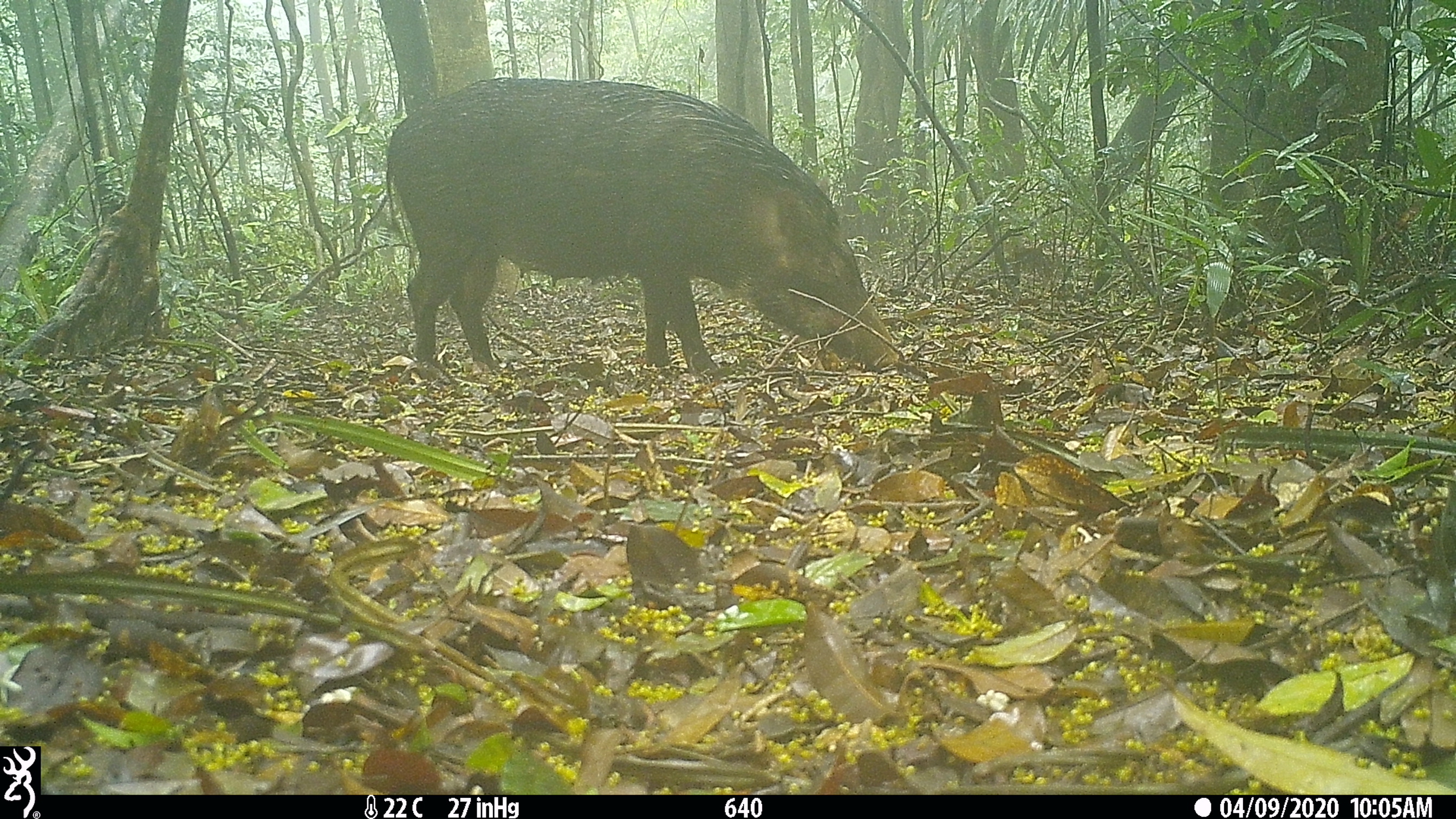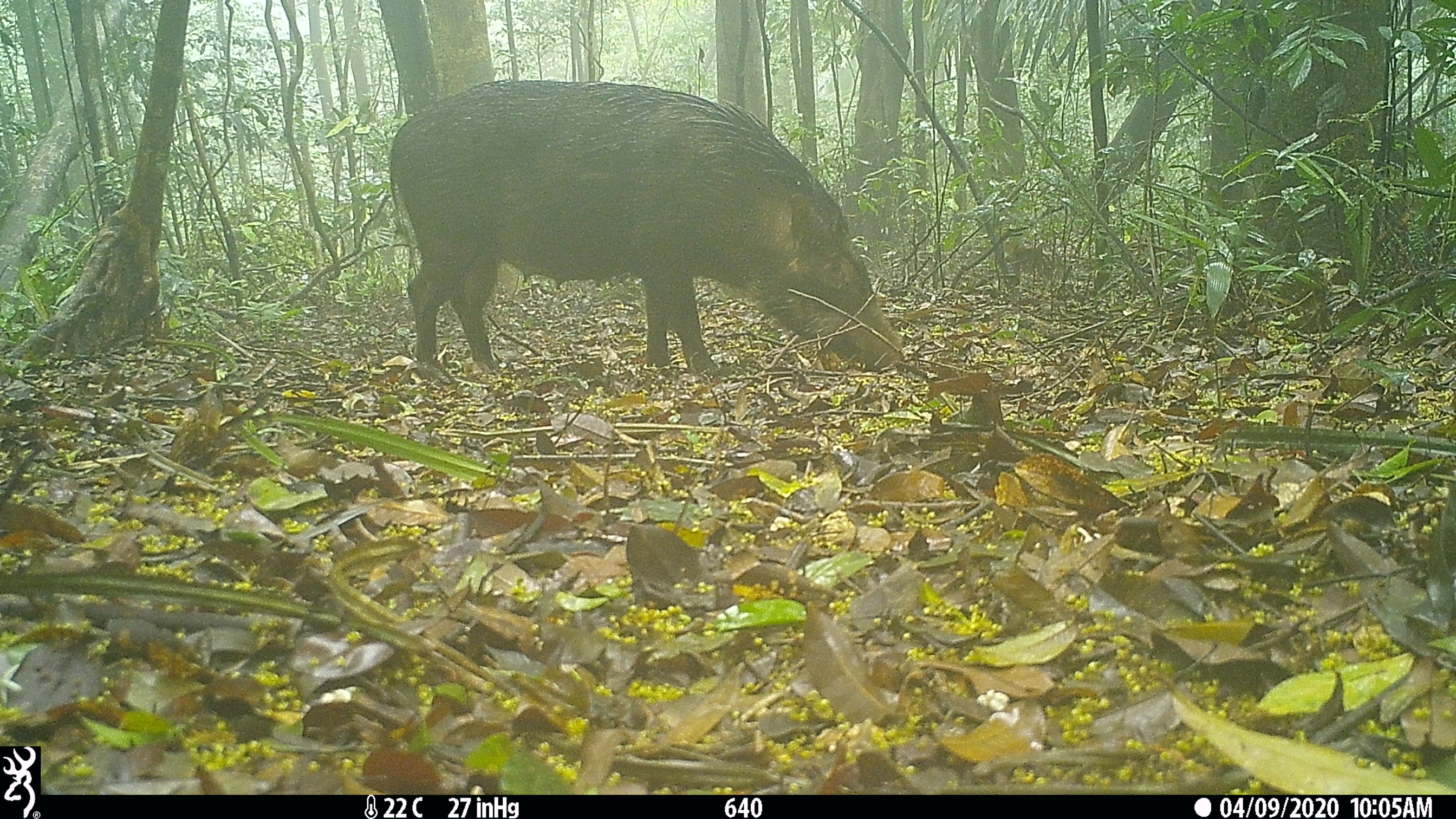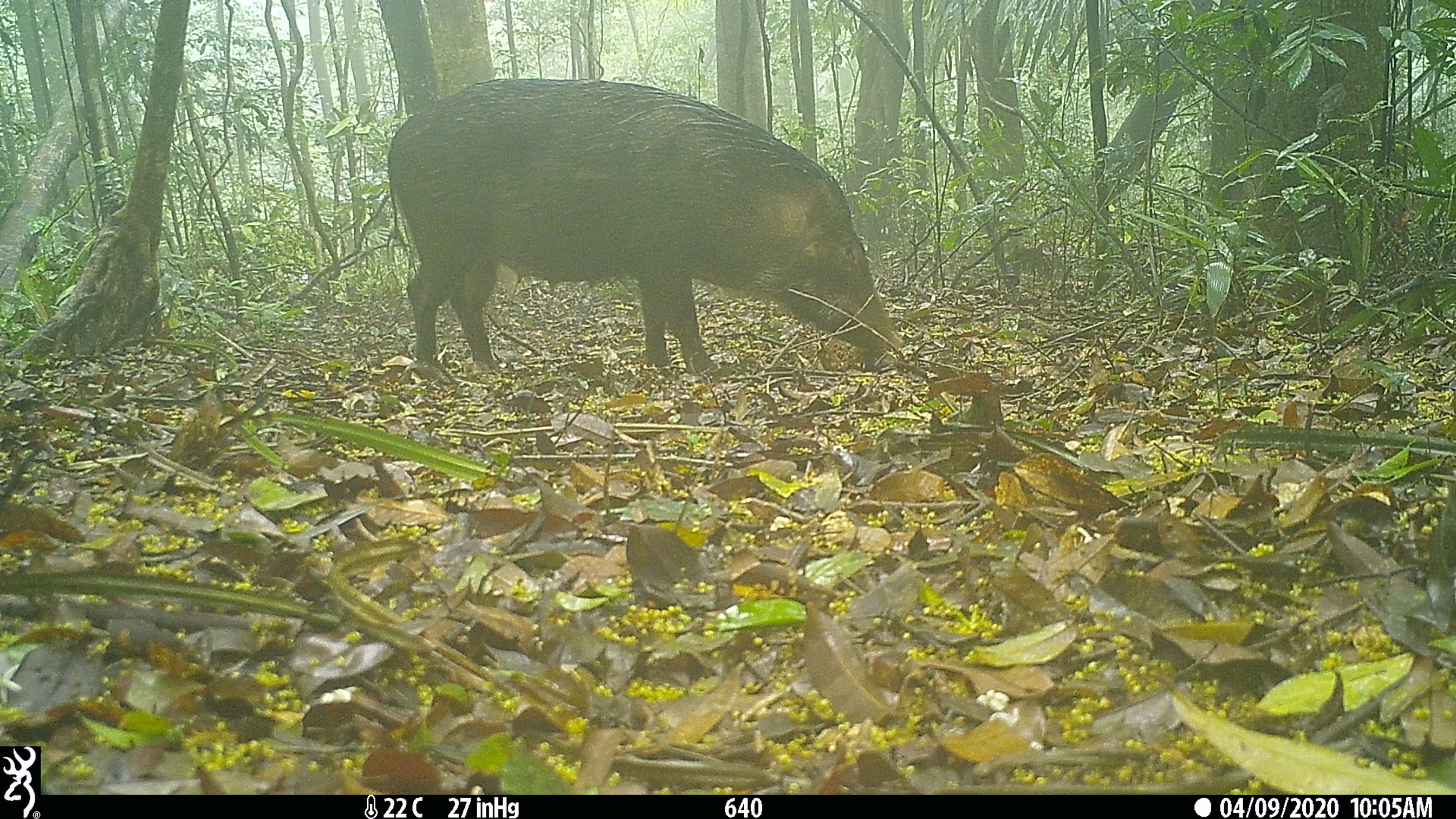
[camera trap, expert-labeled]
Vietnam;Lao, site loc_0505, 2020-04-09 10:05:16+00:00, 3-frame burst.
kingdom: Animalia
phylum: Chordata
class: Mammalia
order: Artiodactyla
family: Suidae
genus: Sus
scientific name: Sus scrofa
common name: eurasian wild pig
Eurasian wild pig (Sus scrofa). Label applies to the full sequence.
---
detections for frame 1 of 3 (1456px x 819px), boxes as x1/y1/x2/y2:
eurasian wild pig: 383/77/902/375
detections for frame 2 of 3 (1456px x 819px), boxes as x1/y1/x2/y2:
eurasian wild pig: 387/78/906/381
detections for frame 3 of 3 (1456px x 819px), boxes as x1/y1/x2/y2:
eurasian wild pig: 386/77/905/374